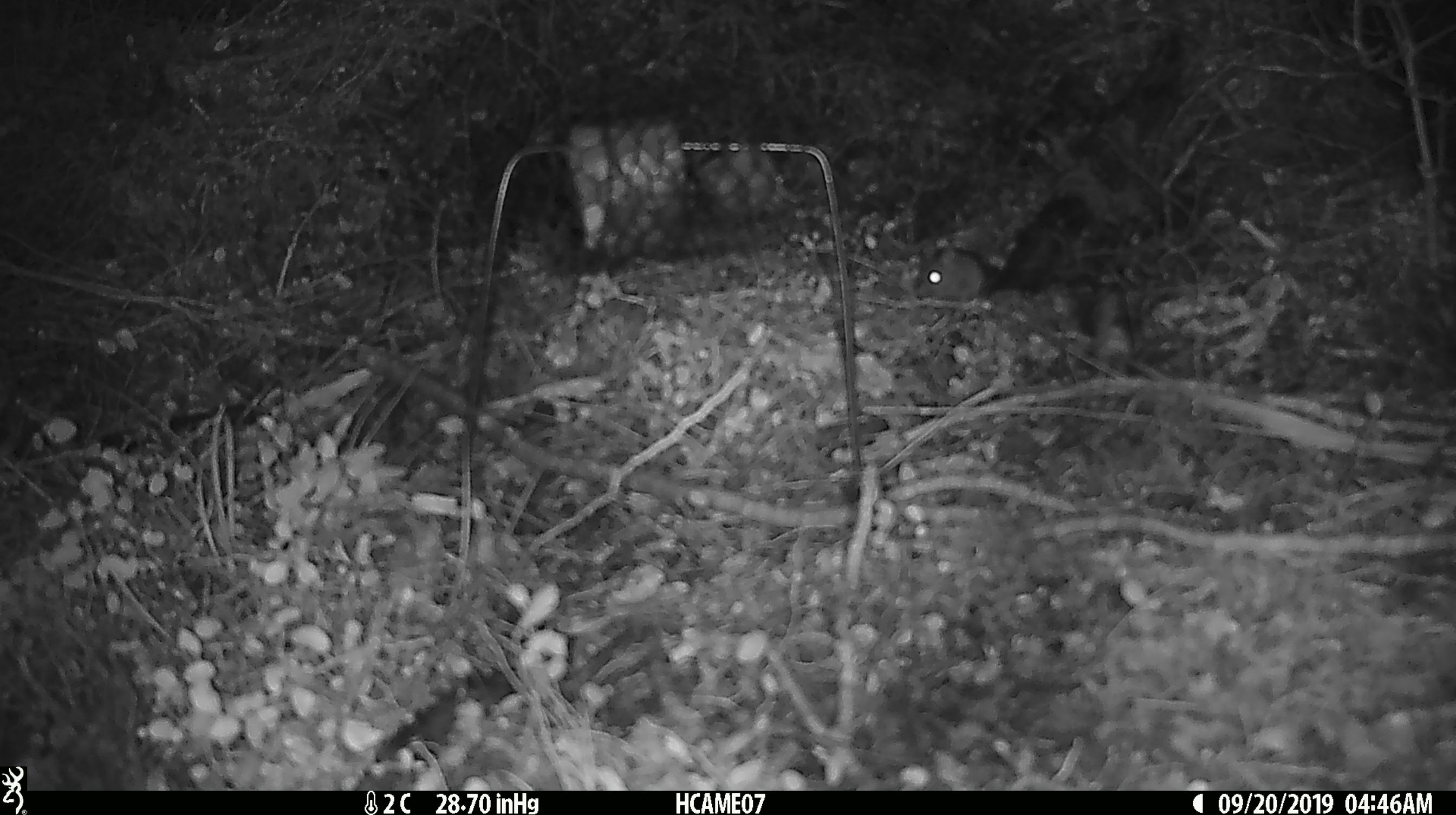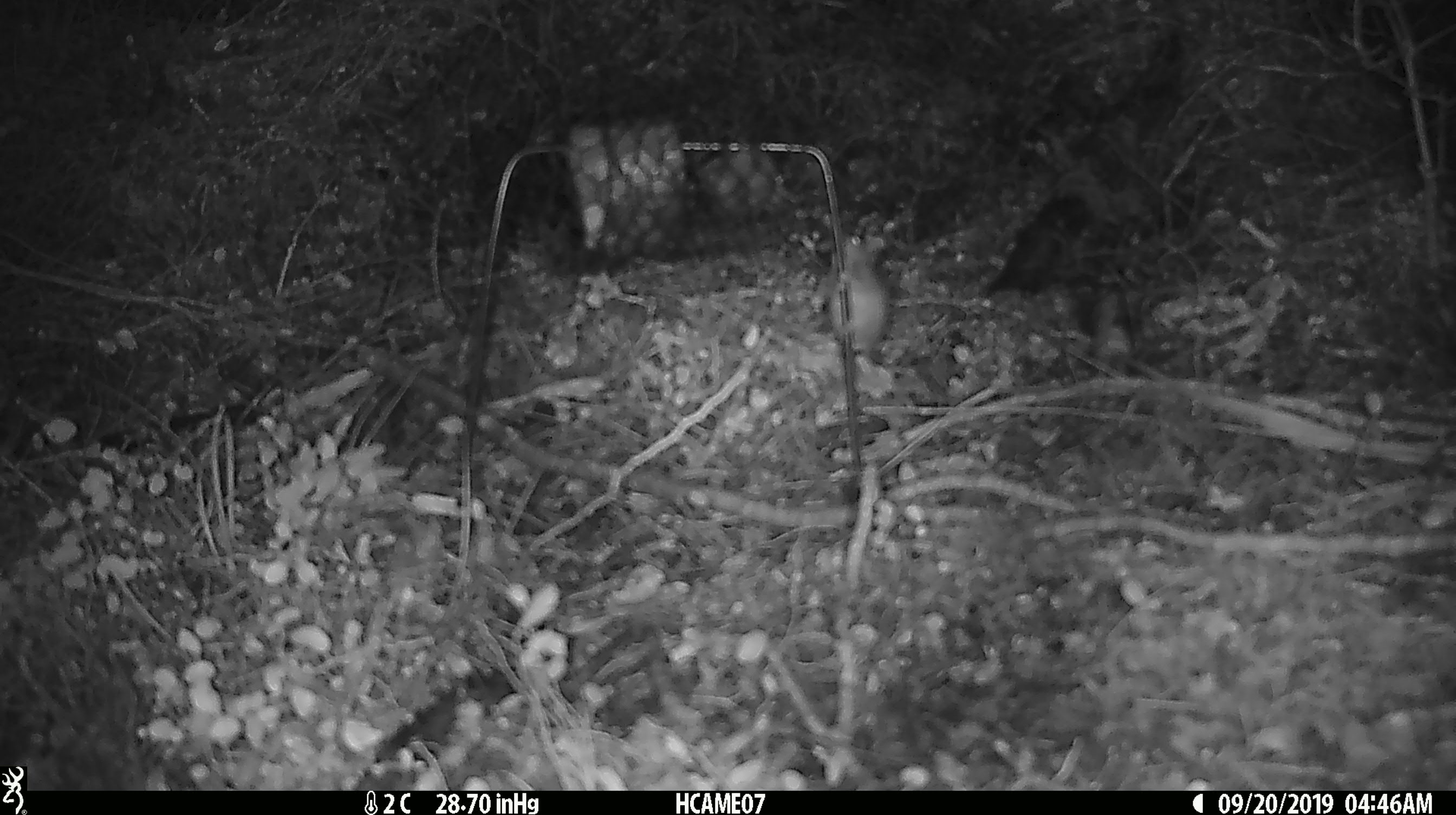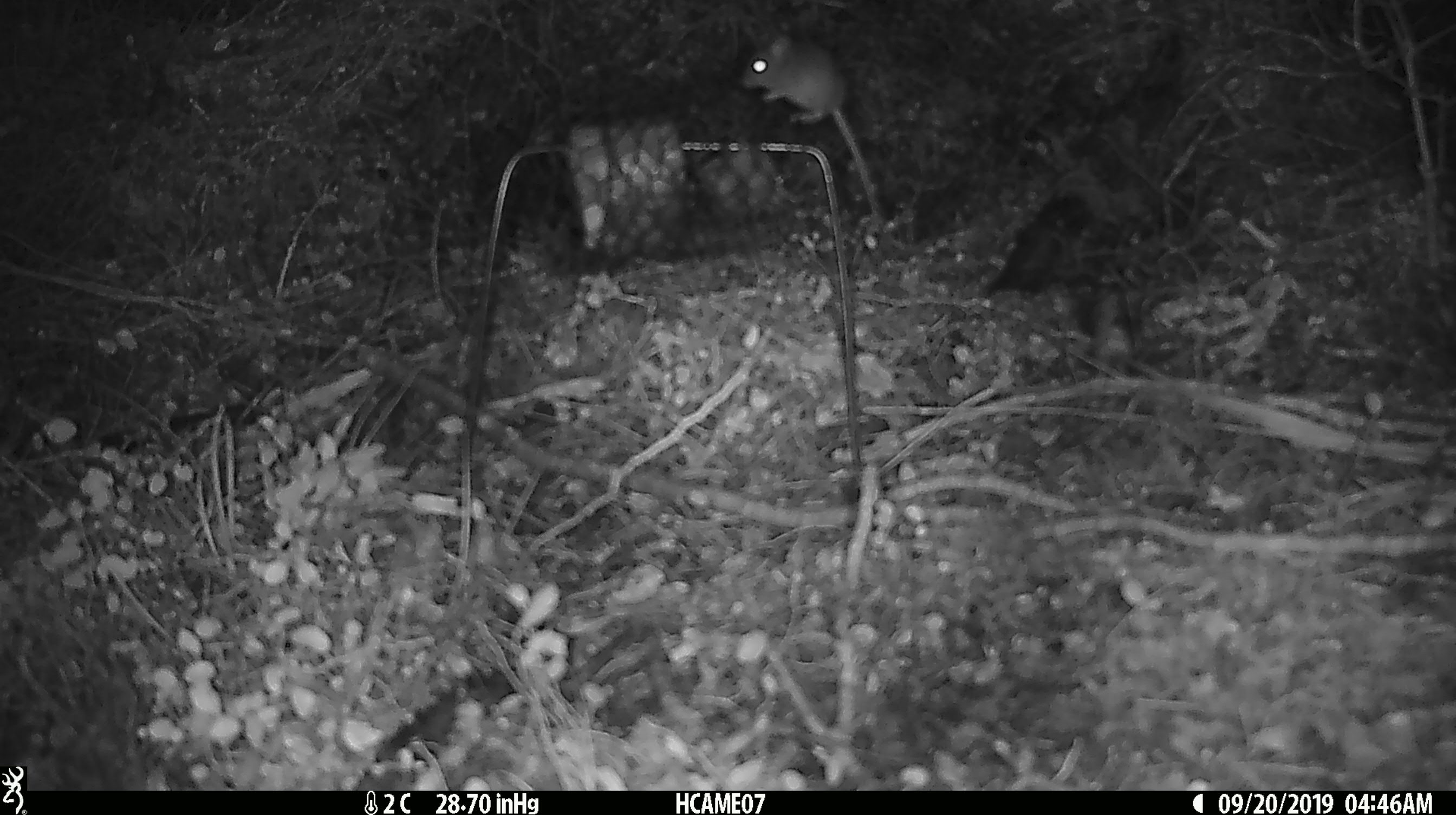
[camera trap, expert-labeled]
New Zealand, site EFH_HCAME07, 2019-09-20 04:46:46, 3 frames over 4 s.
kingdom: Animalia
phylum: Chordata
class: Mammalia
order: Rodentia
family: Muridae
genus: Mus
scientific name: Mus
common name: mouse